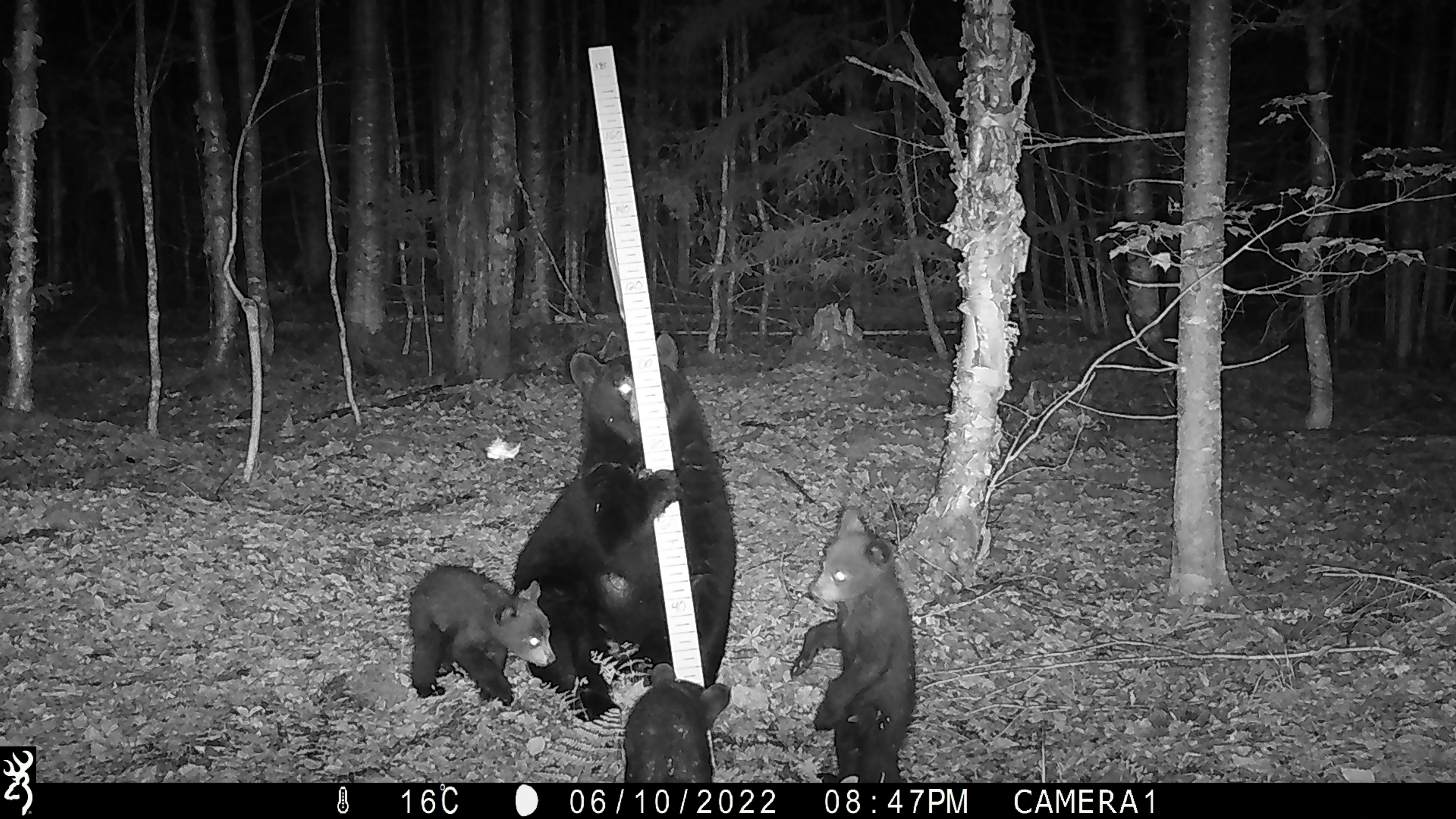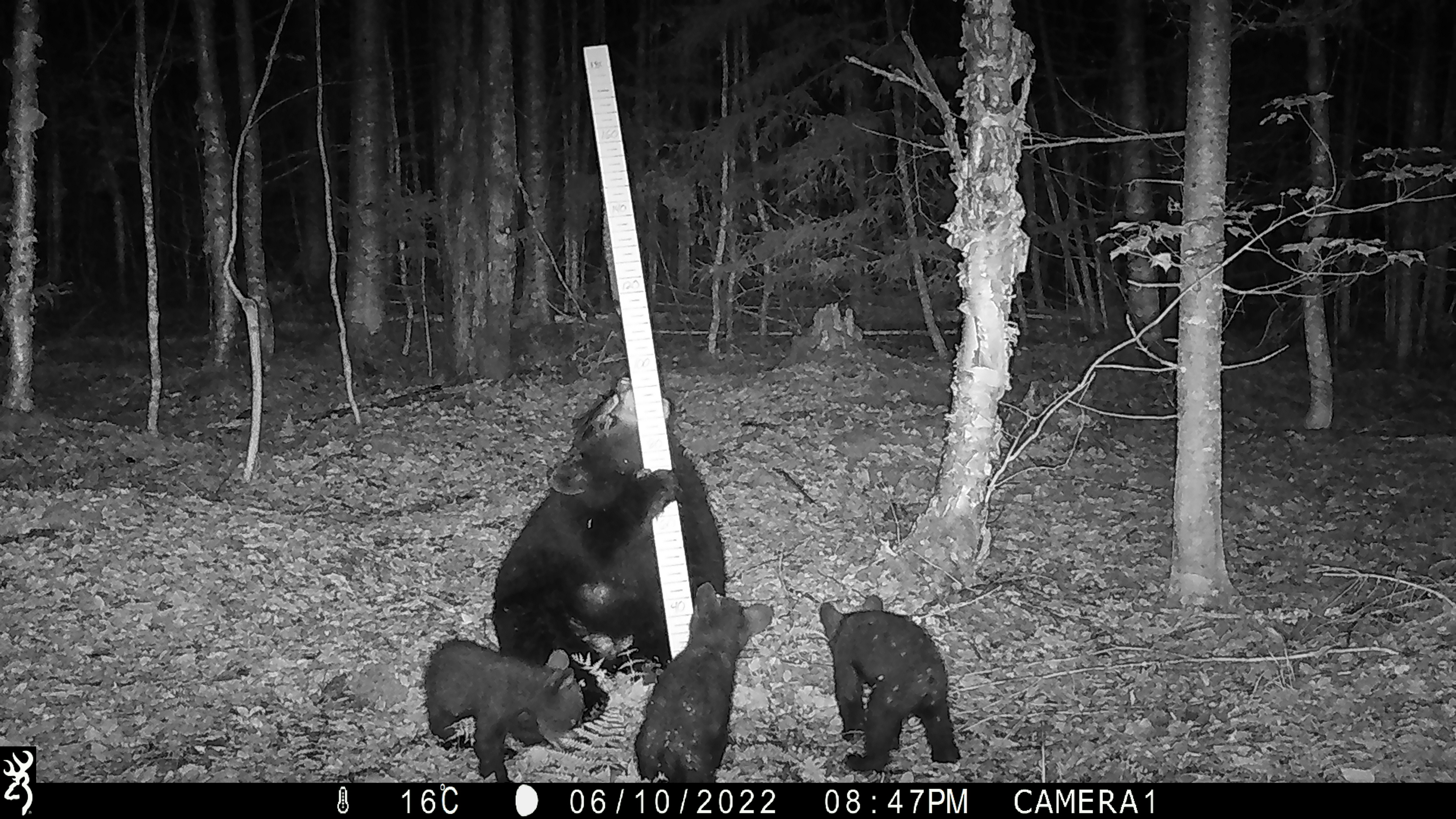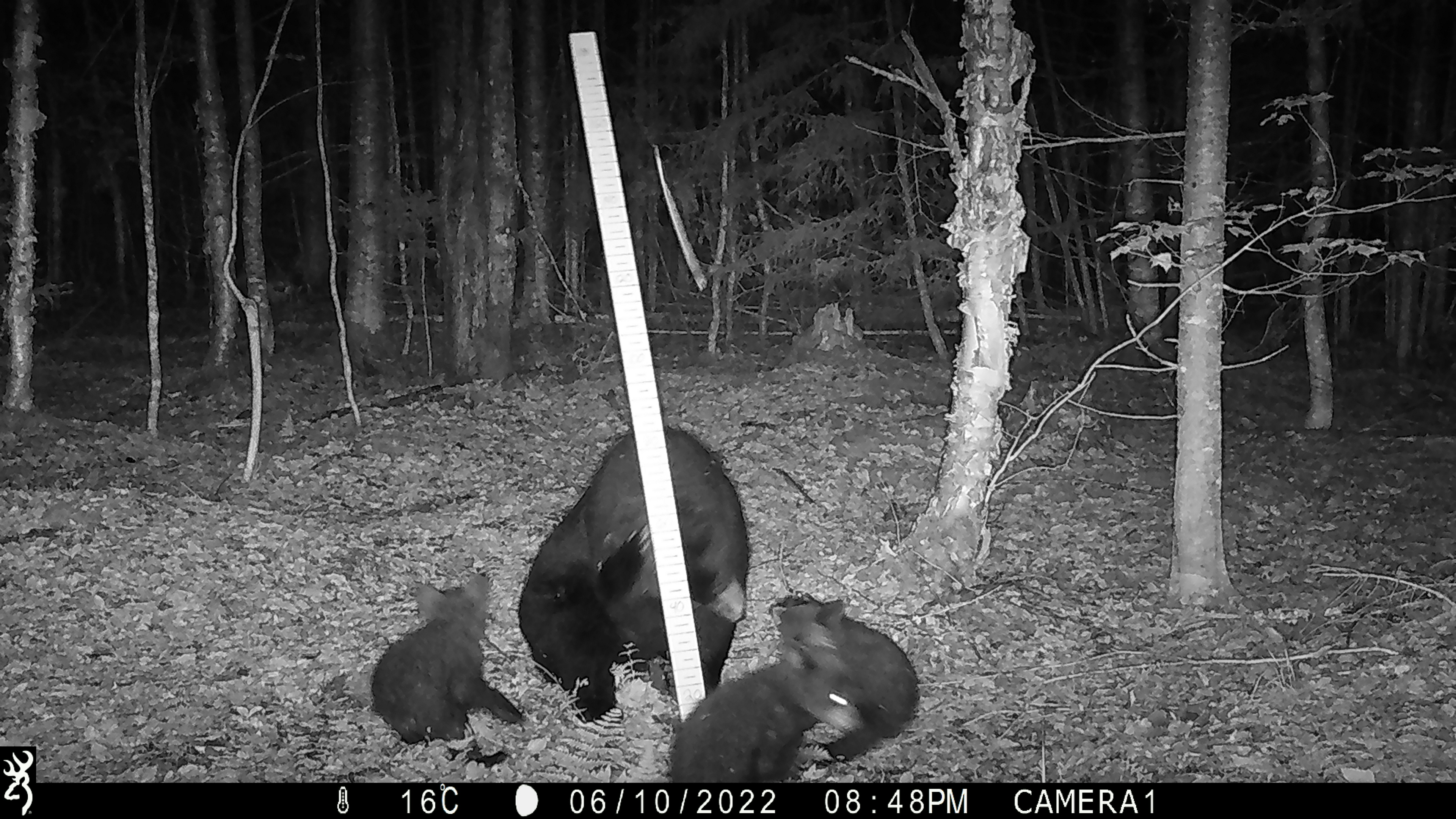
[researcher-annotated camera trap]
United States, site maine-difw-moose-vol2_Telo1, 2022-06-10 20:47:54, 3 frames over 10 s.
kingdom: Animalia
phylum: Chordata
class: Mammalia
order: Carnivora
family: Ursidae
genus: Ursus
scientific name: Ursus americanus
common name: black bear